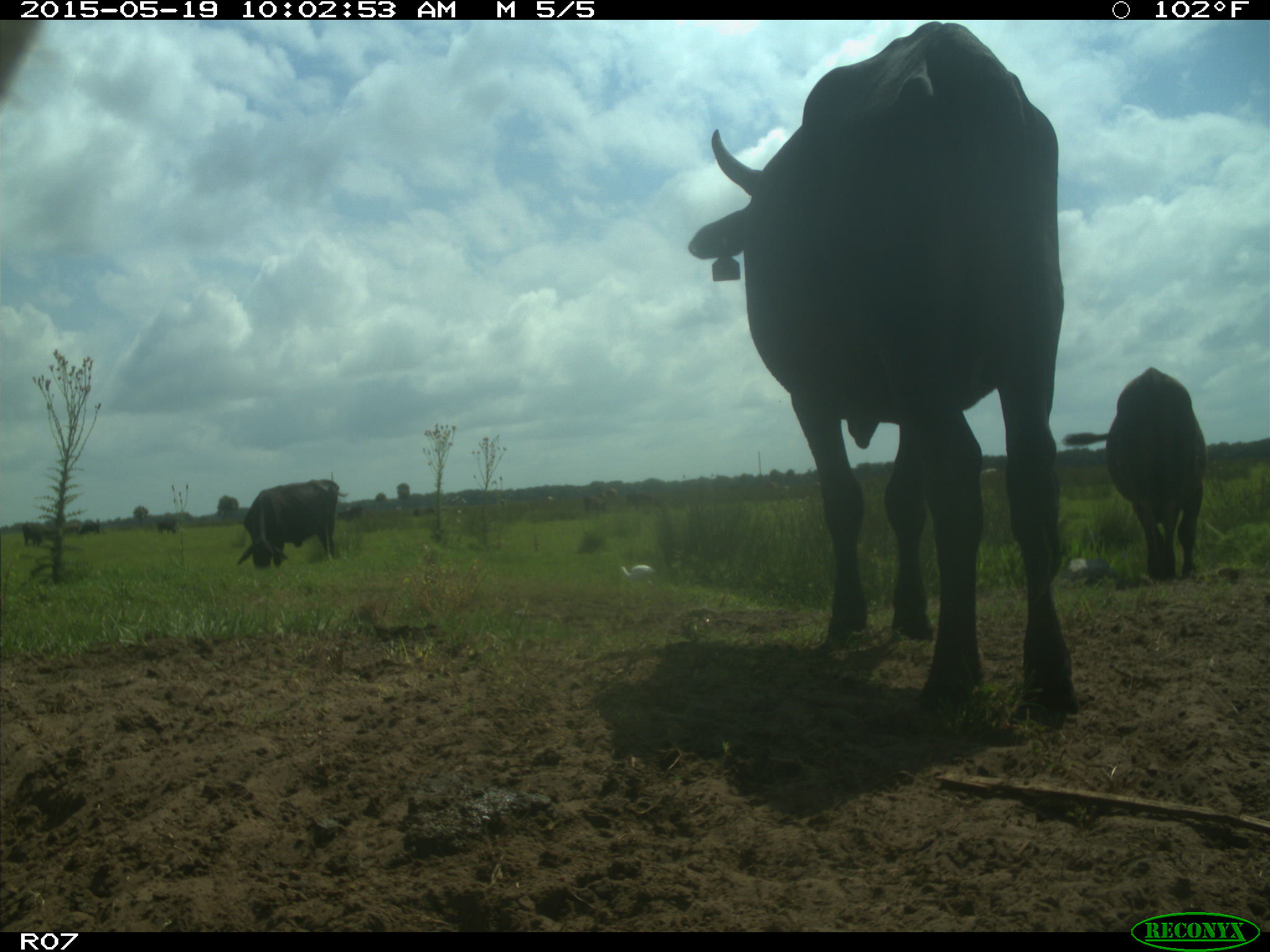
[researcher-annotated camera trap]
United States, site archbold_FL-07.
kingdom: Animalia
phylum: Chordata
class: Mammalia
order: Artiodactyla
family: Bovidae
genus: Bos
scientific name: Bos taurus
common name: domestic cow